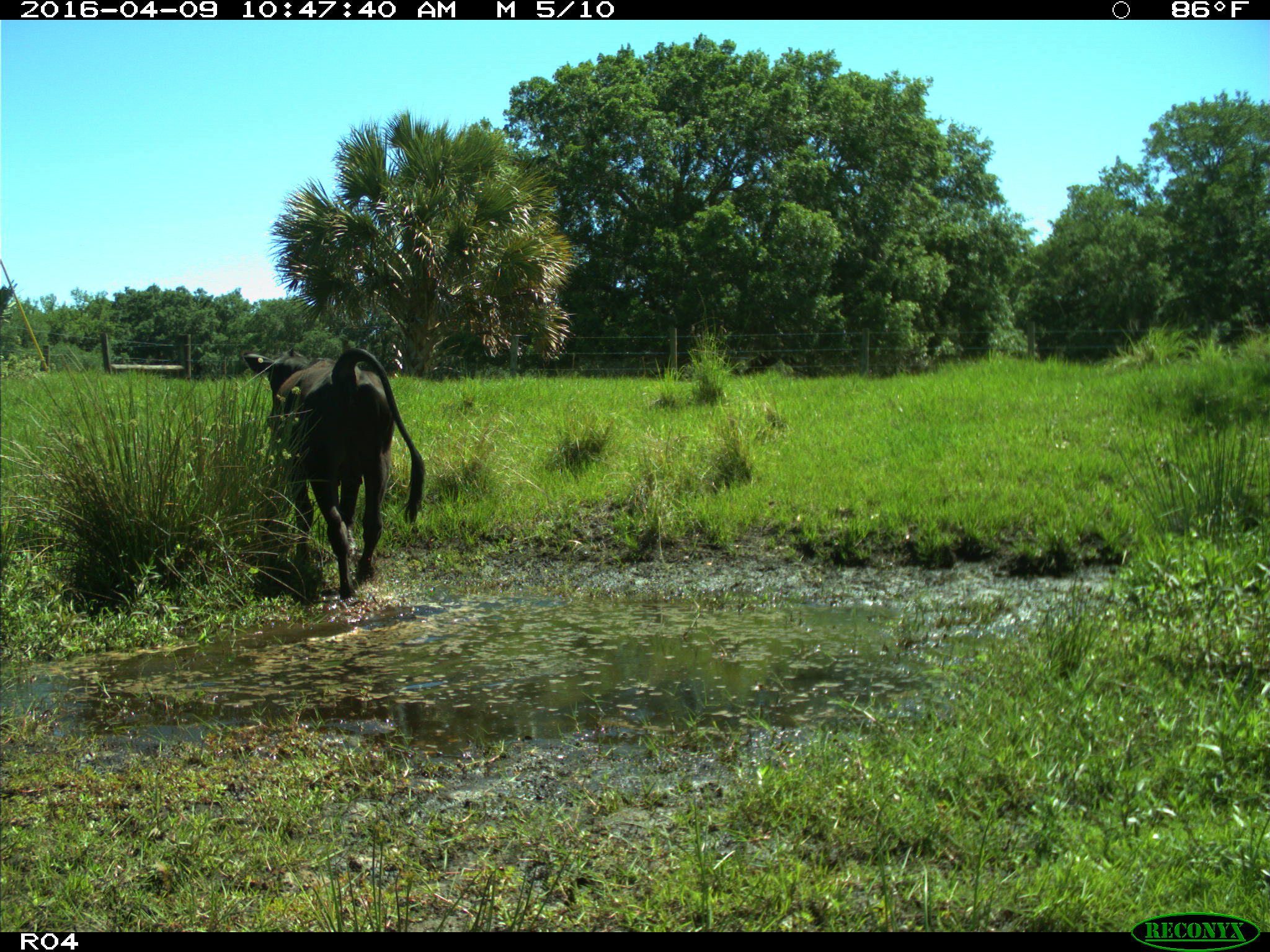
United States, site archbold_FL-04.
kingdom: Animalia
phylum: Chordata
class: Mammalia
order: Artiodactyla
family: Bovidae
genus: Bos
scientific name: Bos taurus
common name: domestic cow